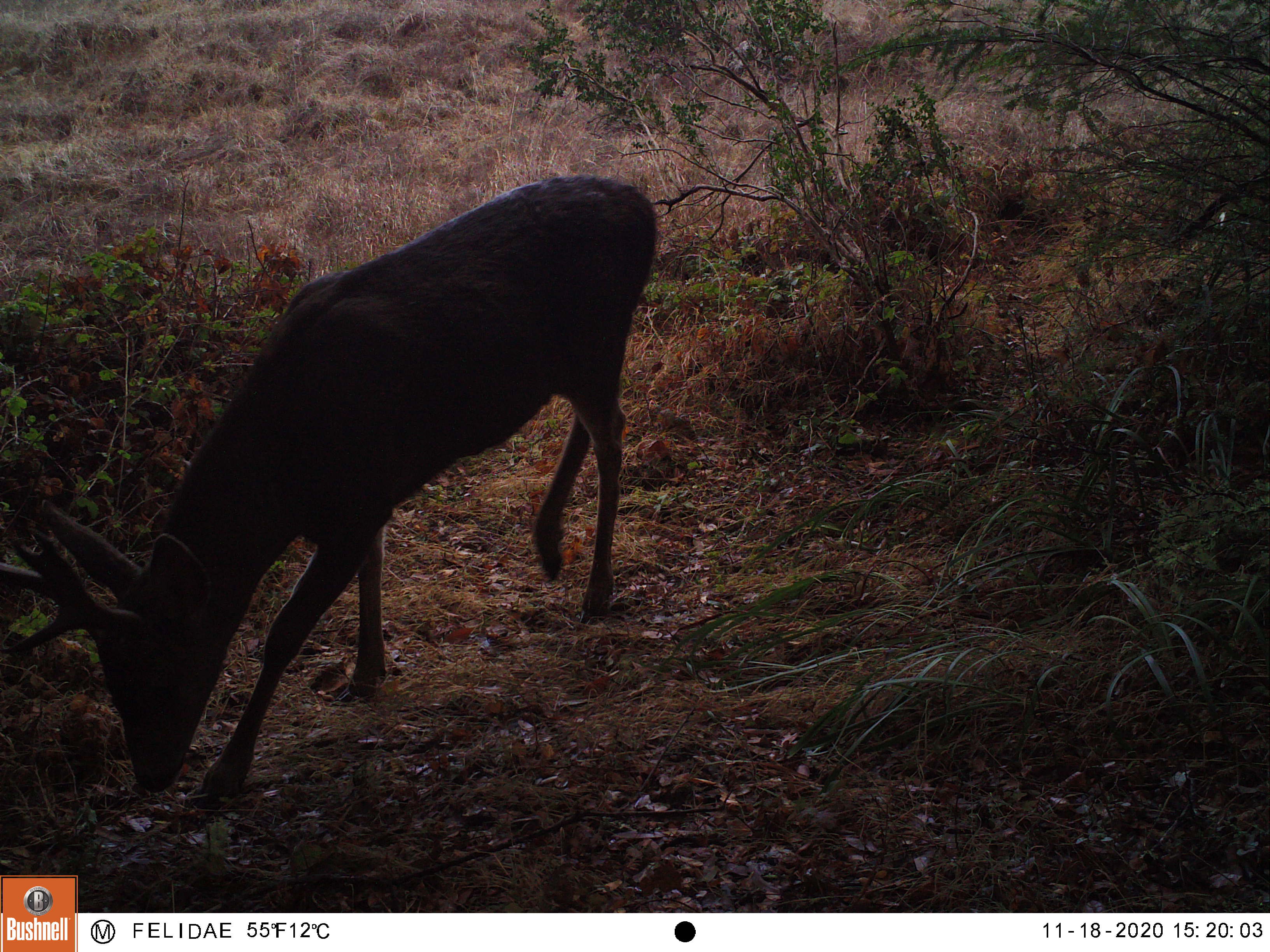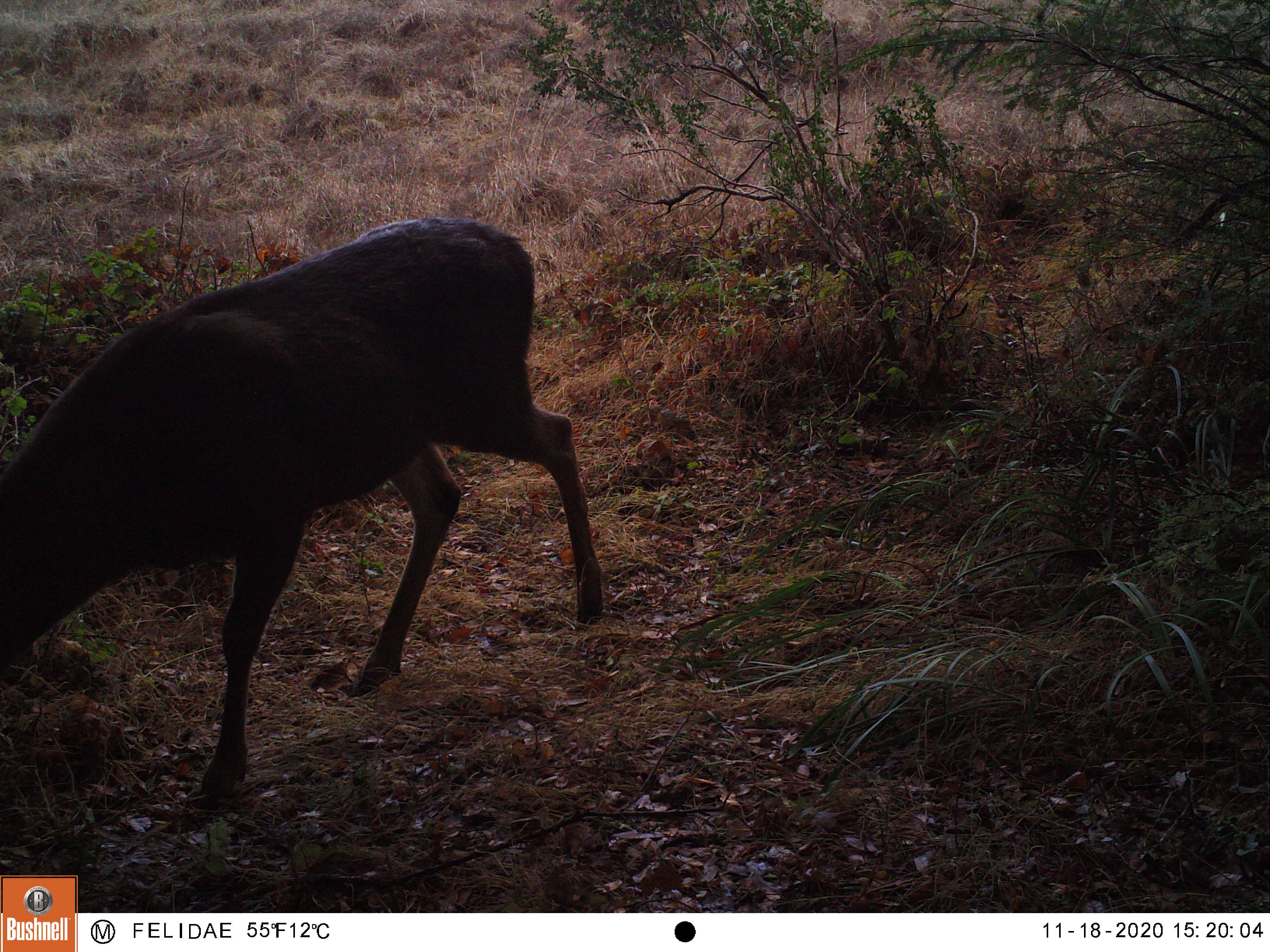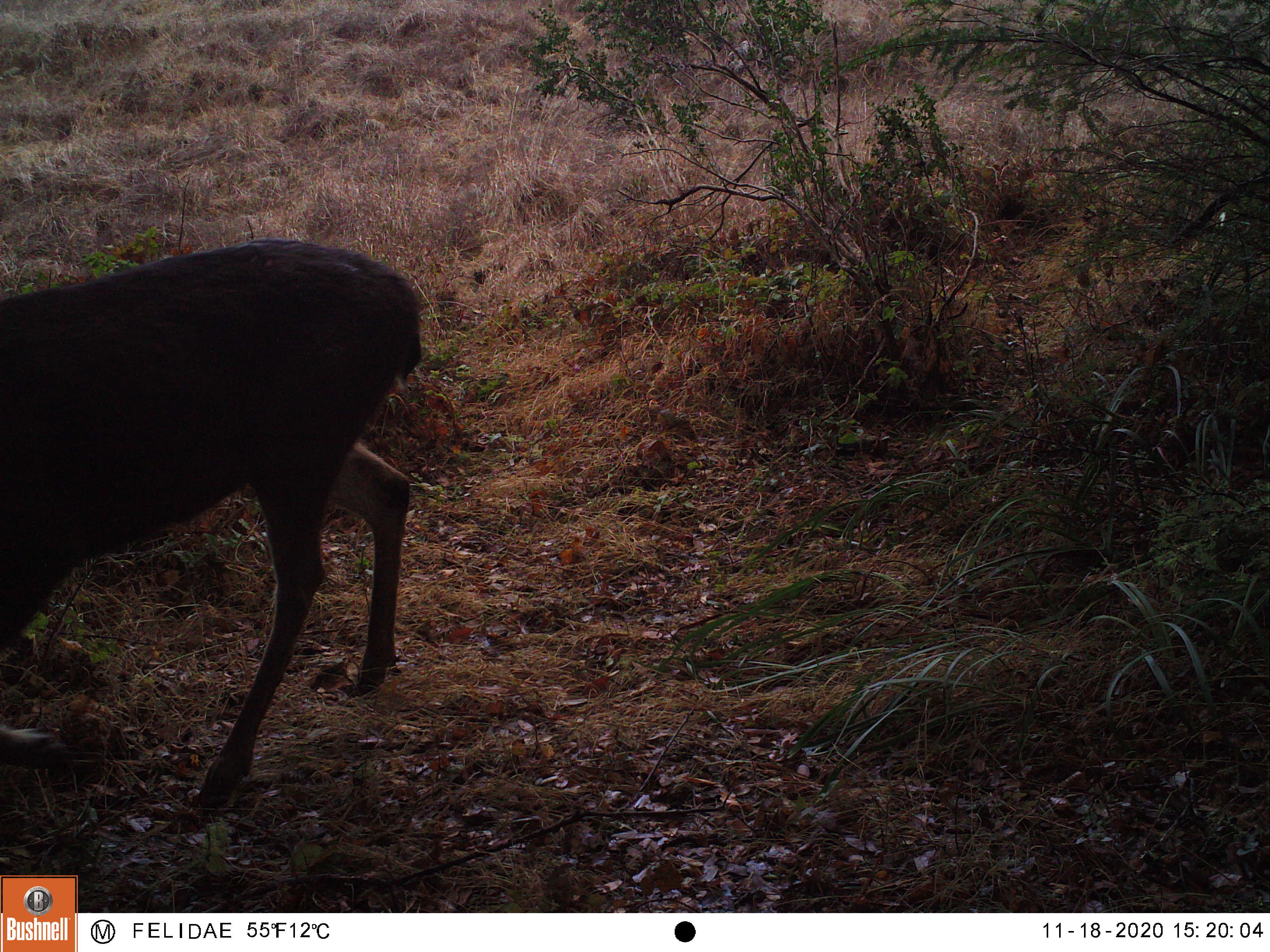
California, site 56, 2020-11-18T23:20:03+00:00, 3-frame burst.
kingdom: Animalia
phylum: Chordata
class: Mammalia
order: Artiodactyla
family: Cervidae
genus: Odocoileus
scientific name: Odocoileus hemionus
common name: mule deer